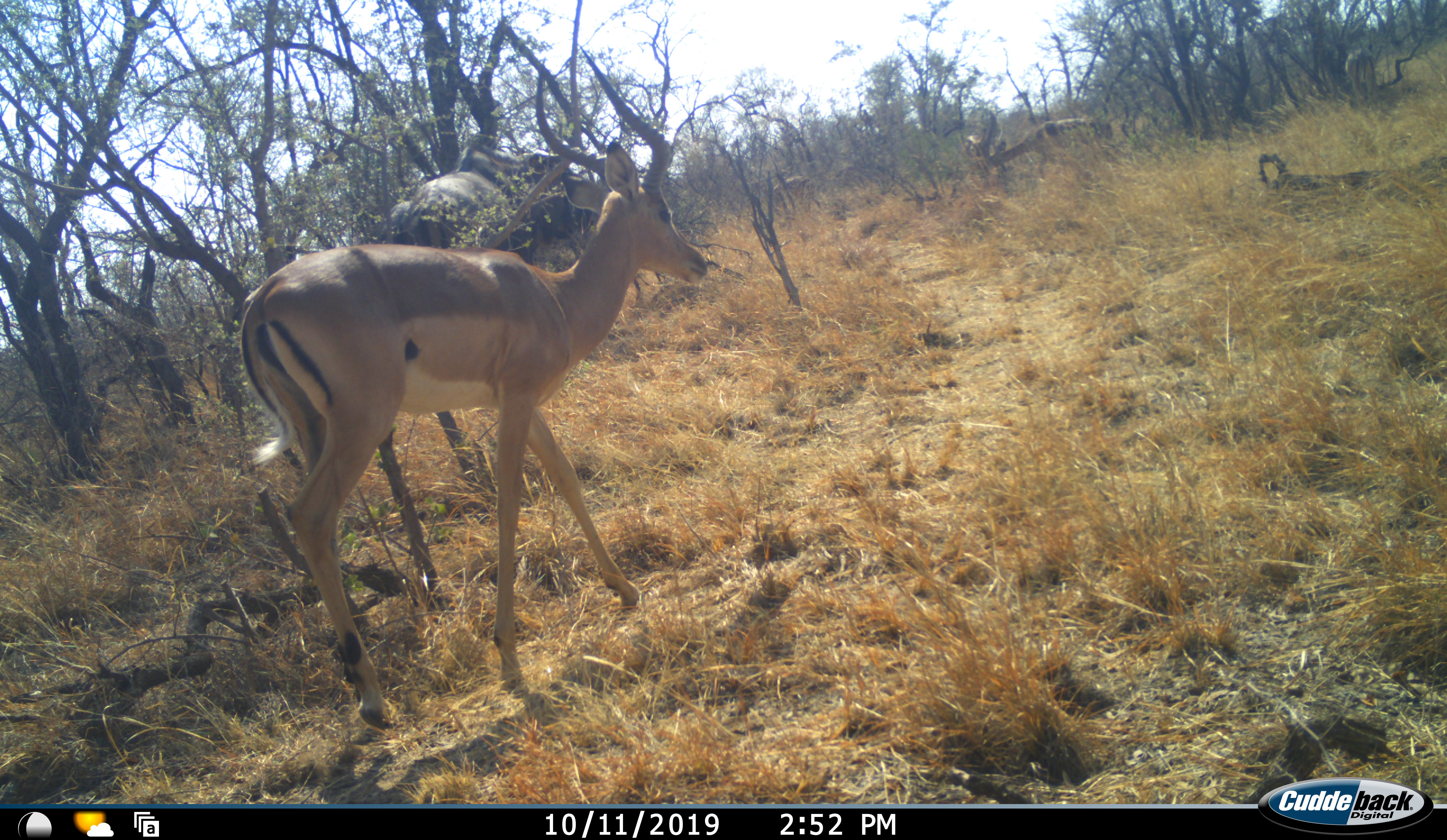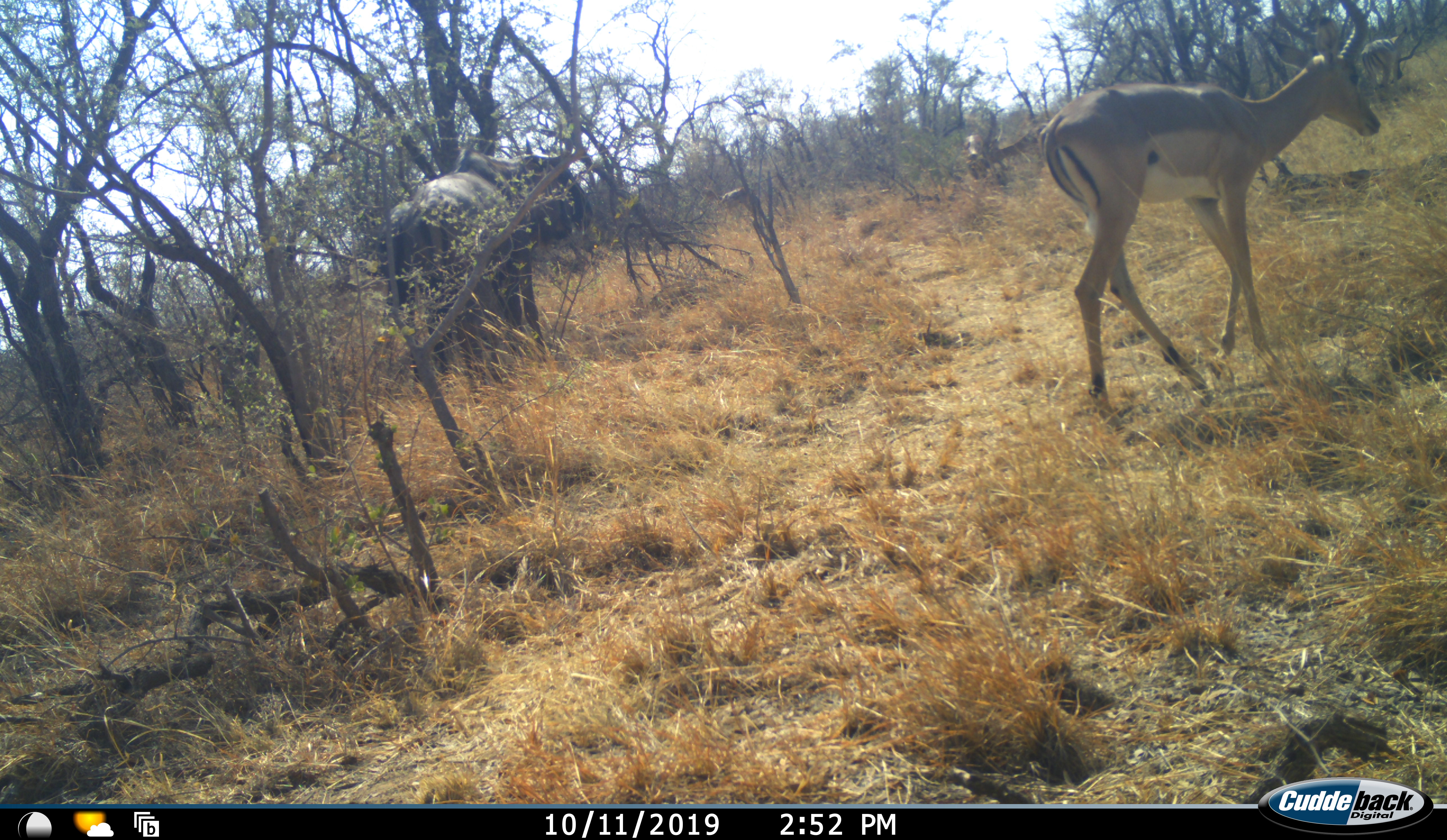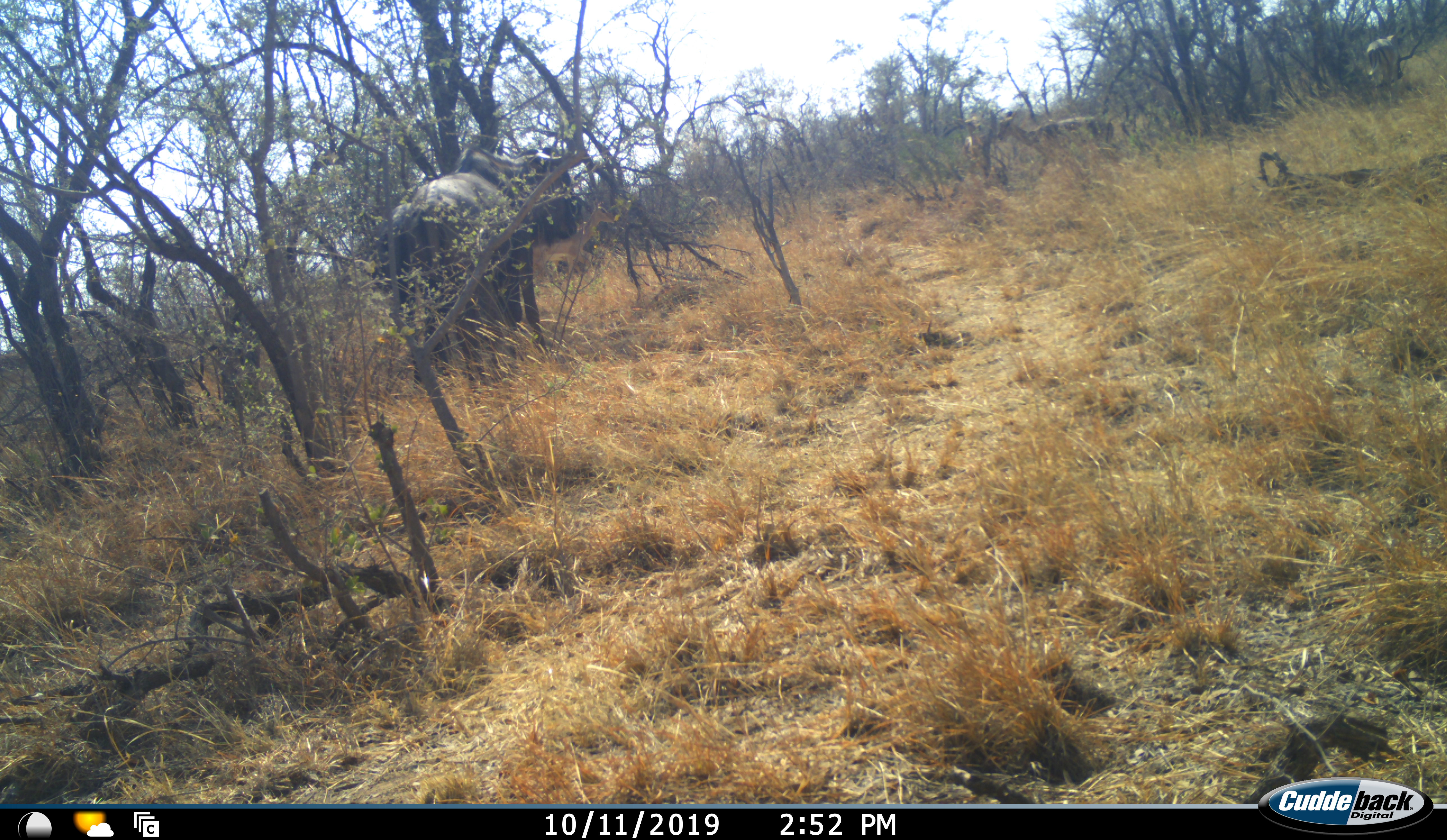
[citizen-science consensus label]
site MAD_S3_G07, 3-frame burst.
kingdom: Animalia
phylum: Chordata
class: Mammalia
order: Artiodactyla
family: Bovidae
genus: Aepyceros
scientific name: Aepyceros melampus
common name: impala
Impala (Aepyceros melampus), count 2. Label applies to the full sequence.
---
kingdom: Animalia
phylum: Chordata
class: Mammalia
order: Artiodactyla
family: Bovidae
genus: Connochaetes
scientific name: Connochaetes taurinus taurinus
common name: blue wildebeest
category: wildebeestblue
Wildebeestblue (blue wildebeest) (Connochaetes taurinus taurinus), count 1. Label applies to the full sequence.